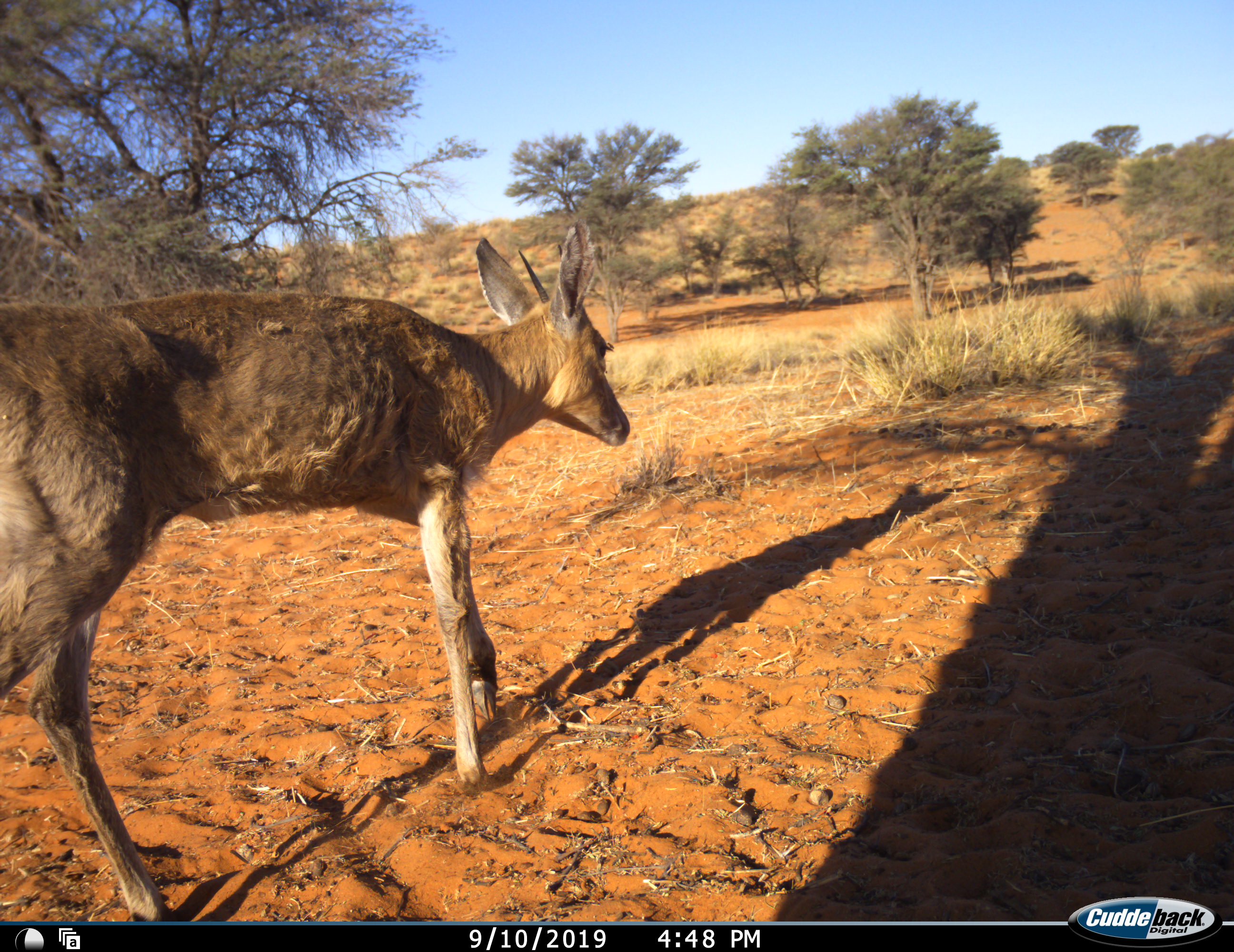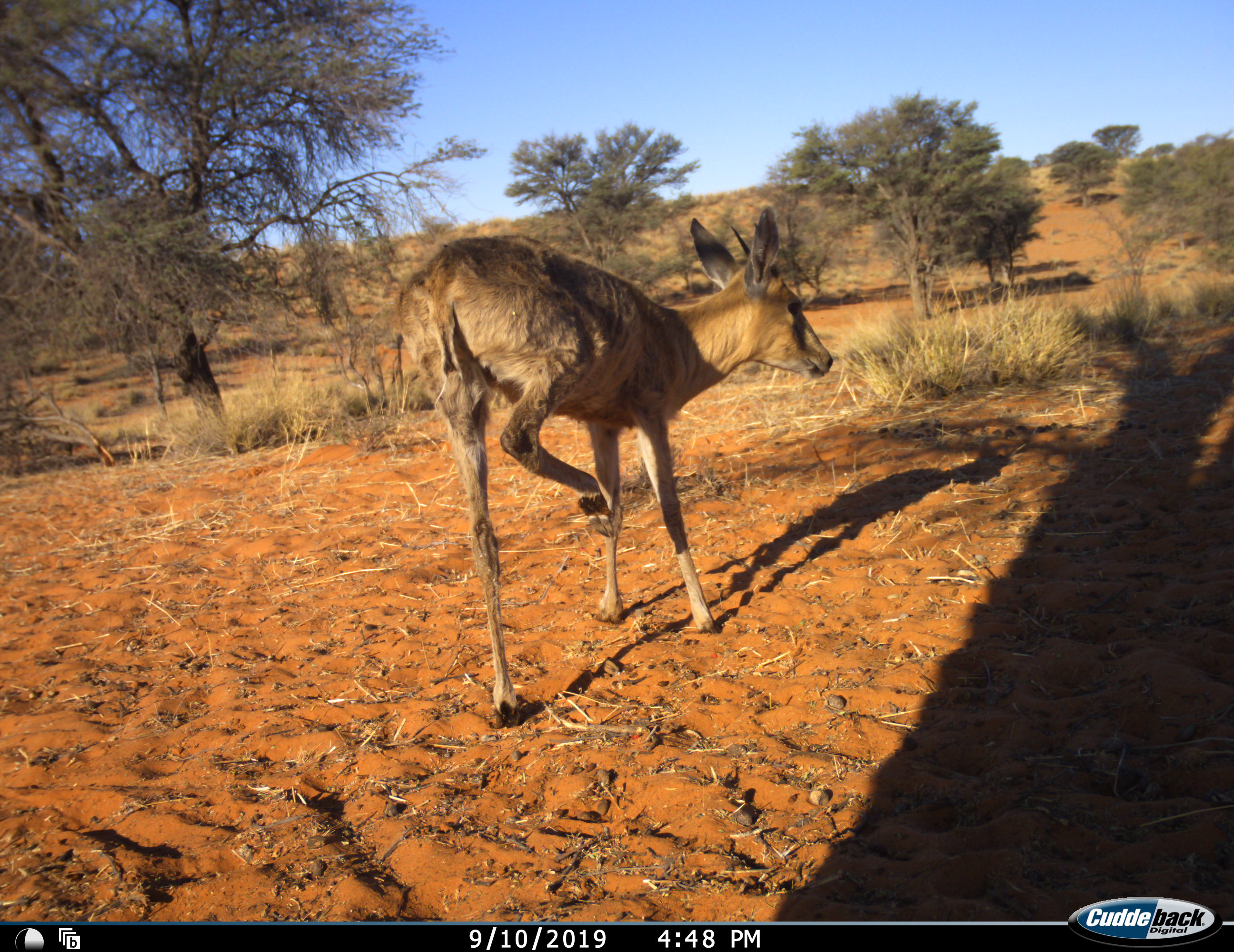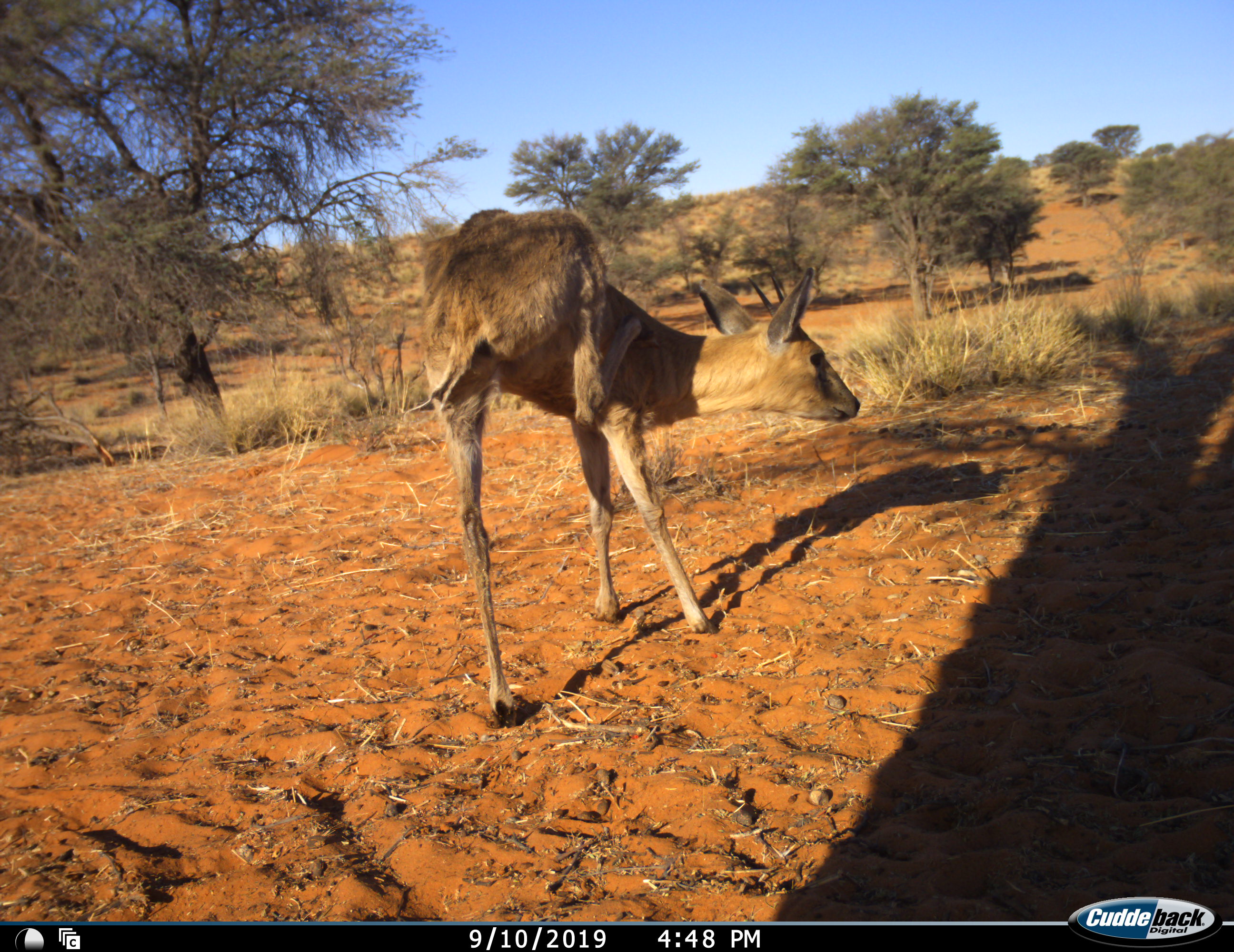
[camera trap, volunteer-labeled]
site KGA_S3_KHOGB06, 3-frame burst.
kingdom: Animalia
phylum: Chordata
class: Mammalia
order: Artiodactyla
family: Bovidae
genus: Sylvicapra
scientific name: Sylvicapra grimmia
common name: common duiker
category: duikercommongrey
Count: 1.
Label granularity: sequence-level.